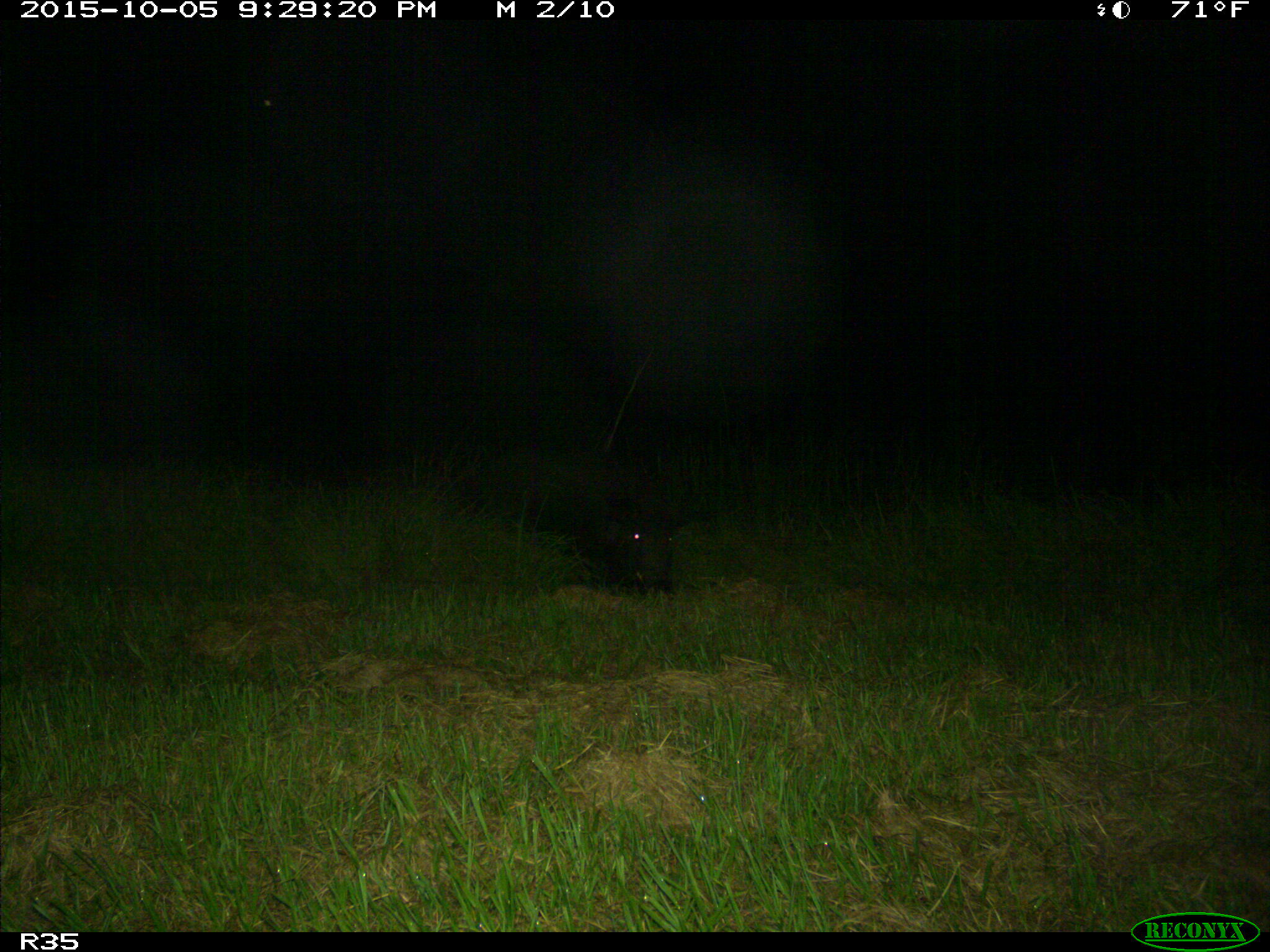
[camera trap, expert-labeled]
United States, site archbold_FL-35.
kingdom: Animalia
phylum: Chordata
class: Mammalia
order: Artiodactyla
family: Suidae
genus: Sus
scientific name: Sus scrofa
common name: wild boar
Sus scrofa (wild boar).